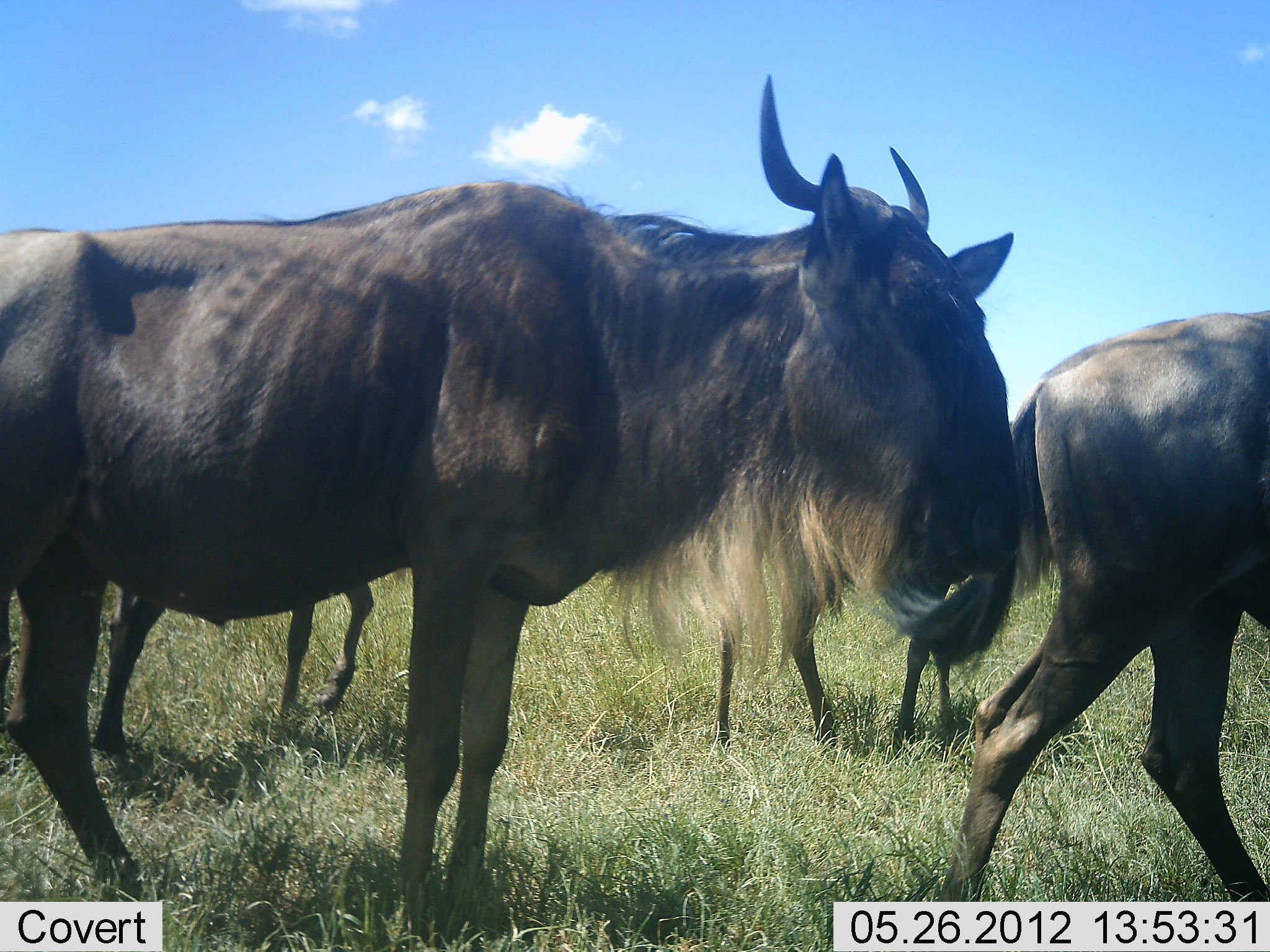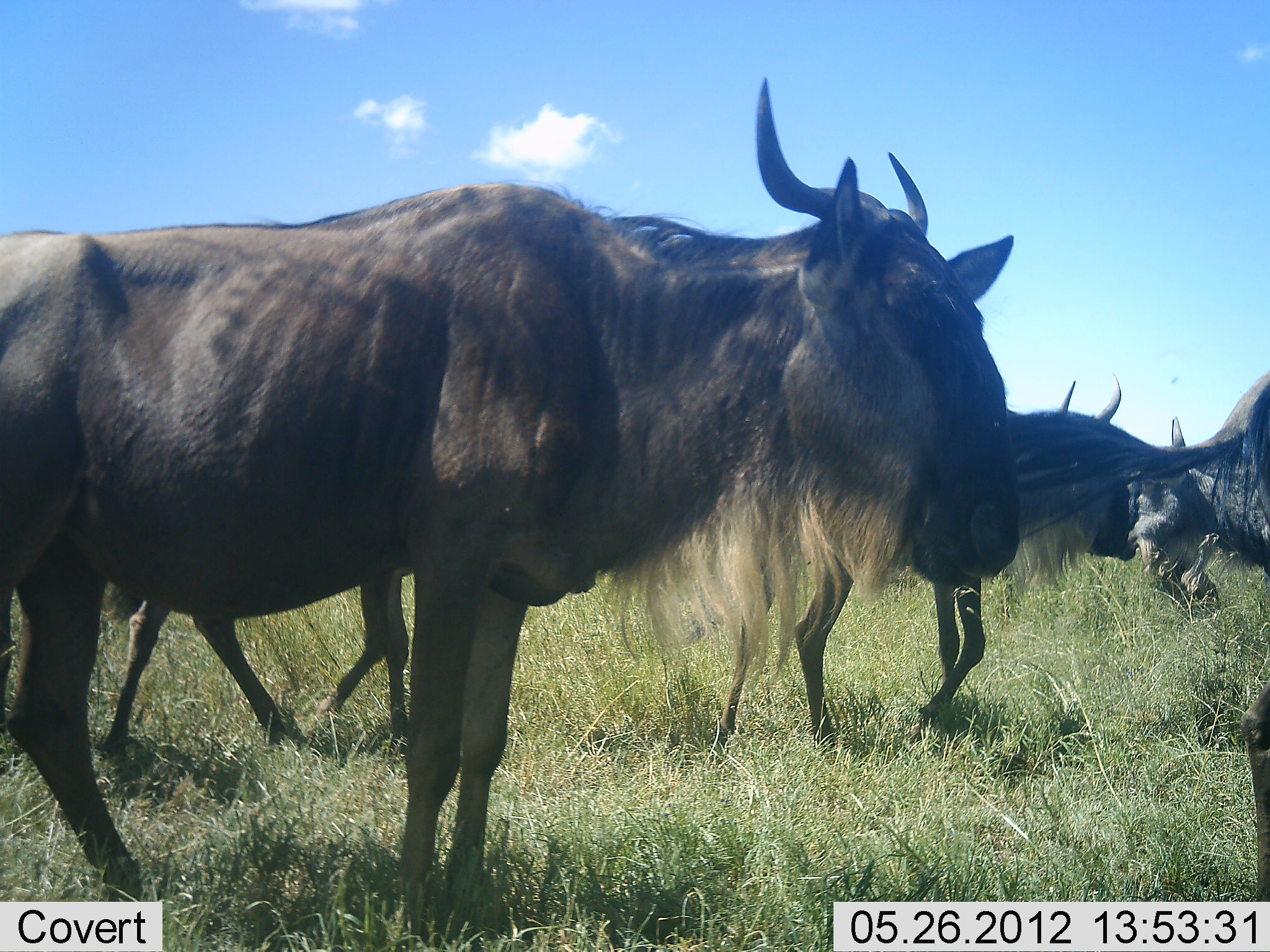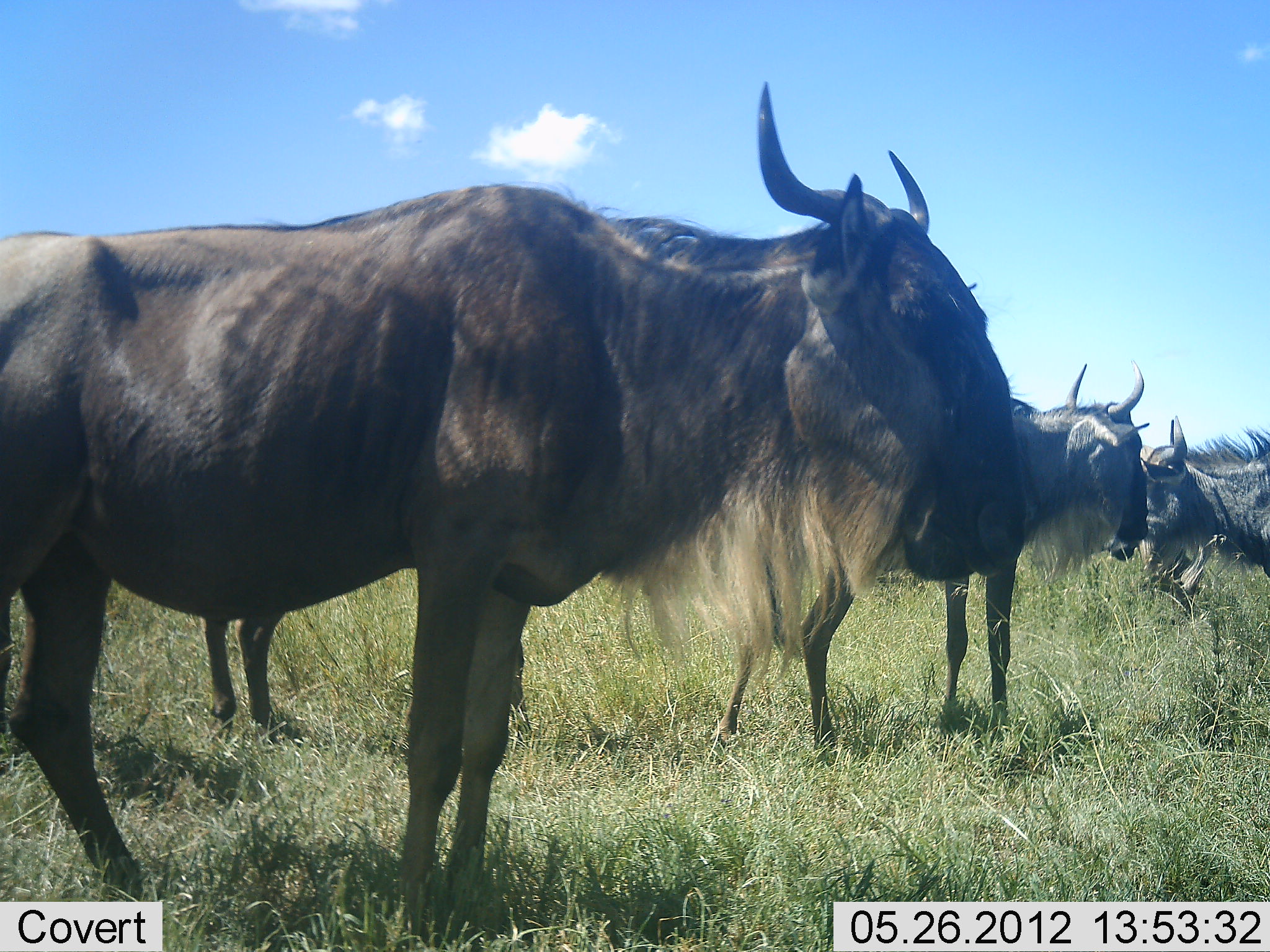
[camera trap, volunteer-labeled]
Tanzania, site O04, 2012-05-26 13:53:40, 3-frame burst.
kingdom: Animalia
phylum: Chordata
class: Mammalia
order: Artiodactyla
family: Bovidae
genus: Connochaetes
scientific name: Connochaetes taurinus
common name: blue wildebeest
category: wildebeest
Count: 5.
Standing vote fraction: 90%.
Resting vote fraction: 0%.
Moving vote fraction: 70%.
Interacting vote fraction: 0%.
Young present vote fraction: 0%.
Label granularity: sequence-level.